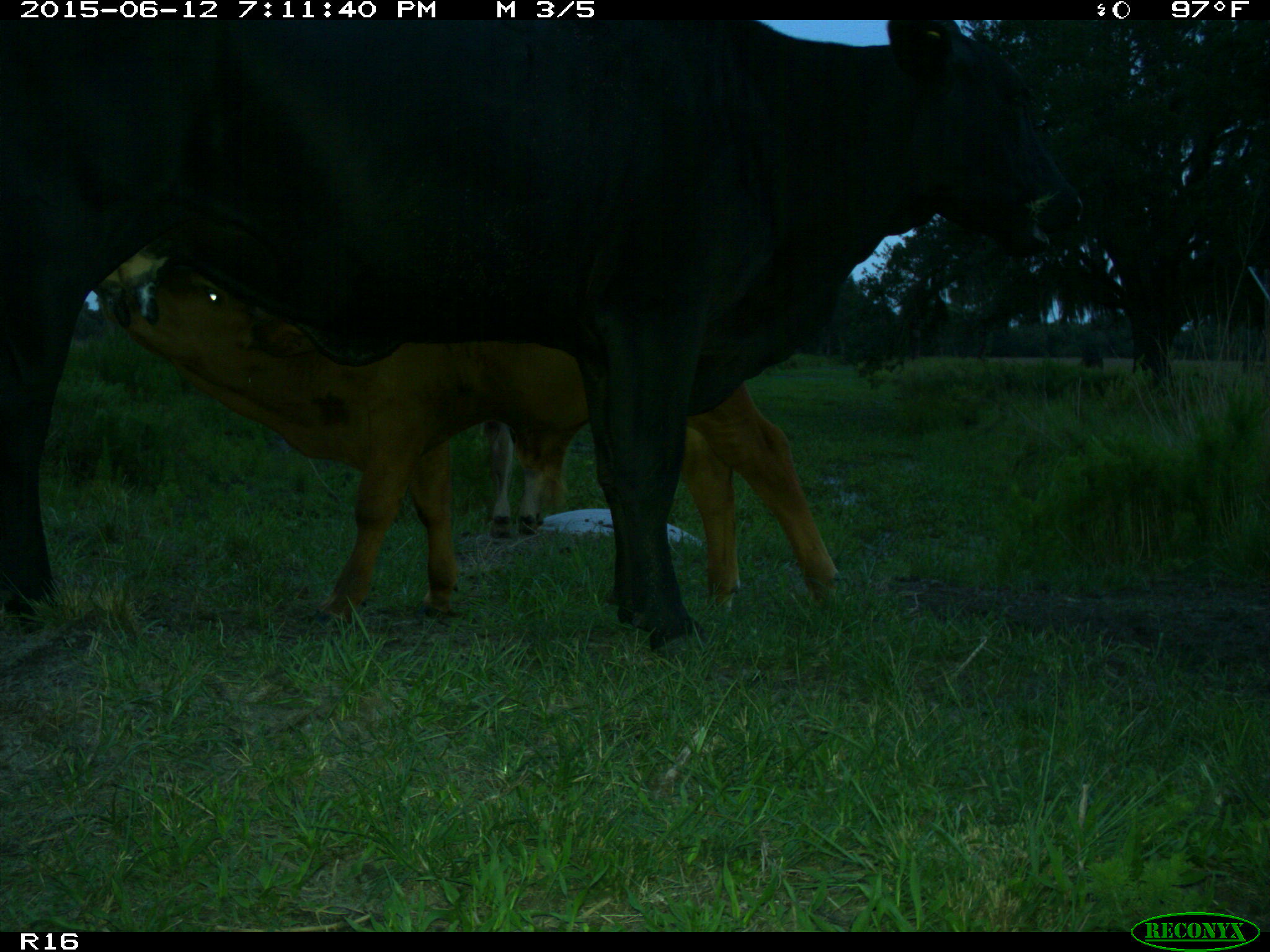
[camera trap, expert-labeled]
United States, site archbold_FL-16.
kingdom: Animalia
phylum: Chordata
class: Mammalia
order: Artiodactyla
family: Bovidae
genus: Bos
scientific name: Bos taurus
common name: domestic cow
Bos taurus (domestic cow).